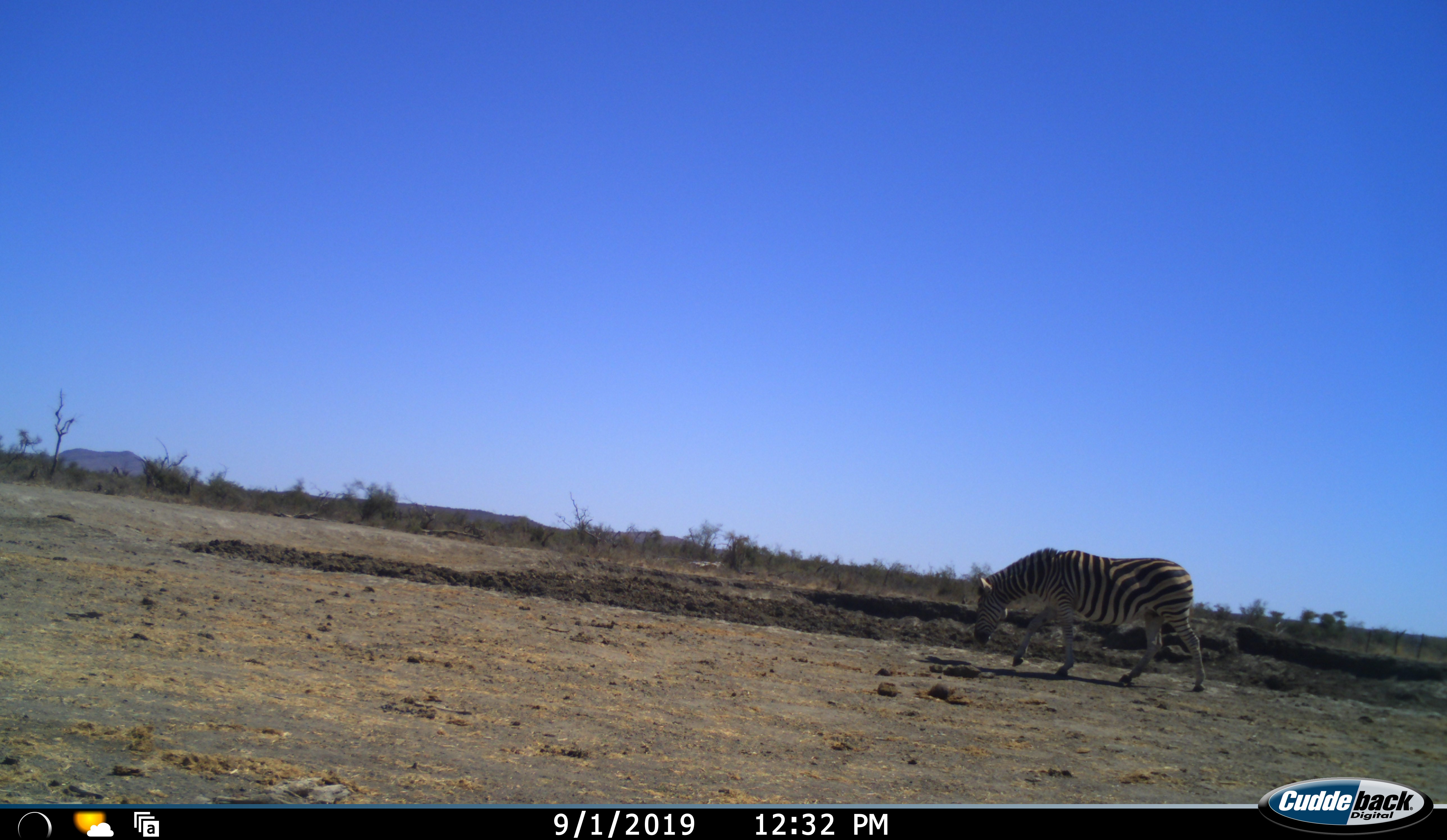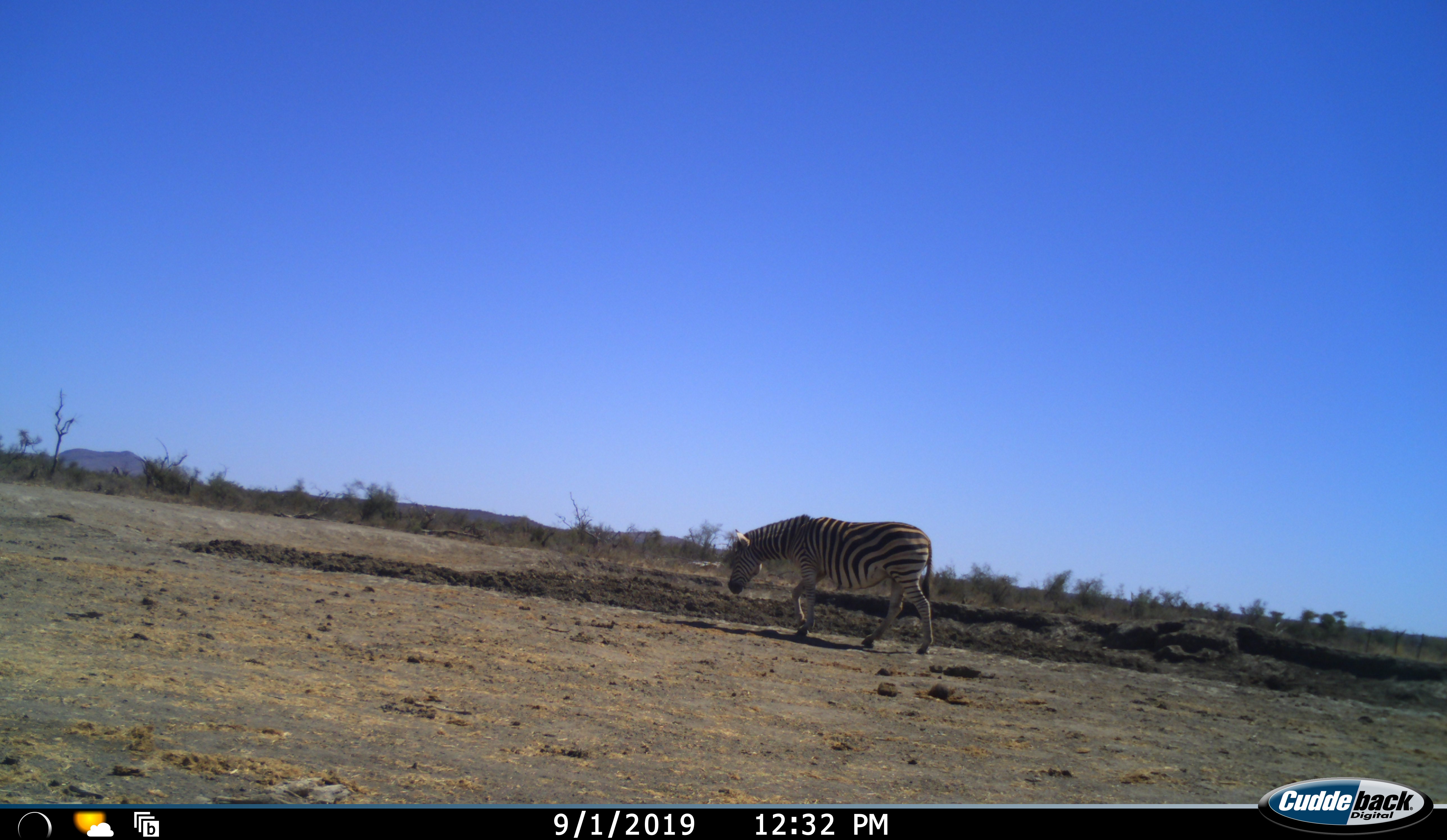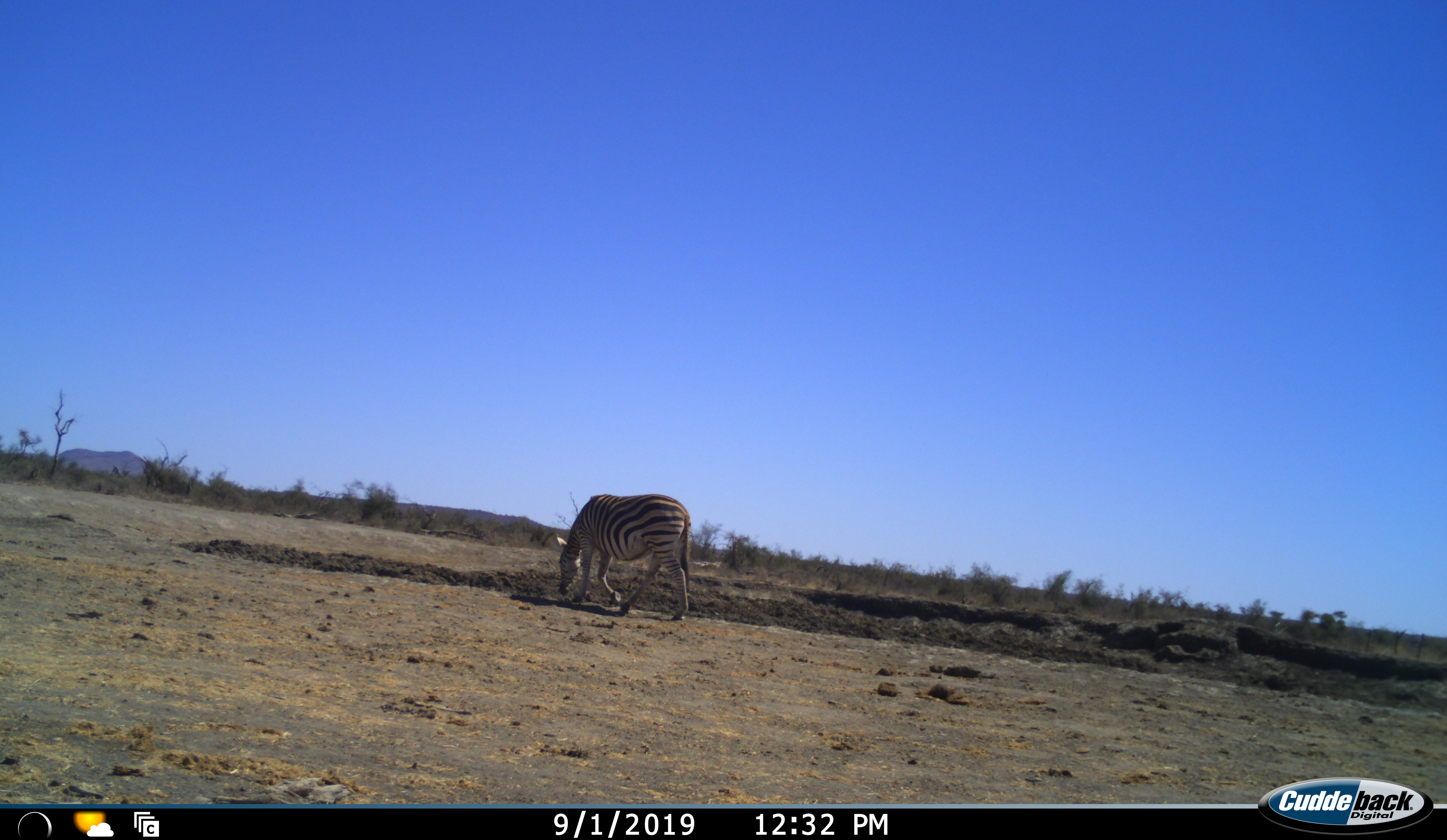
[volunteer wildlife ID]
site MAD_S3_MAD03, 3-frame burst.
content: unidentified animal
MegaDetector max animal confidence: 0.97